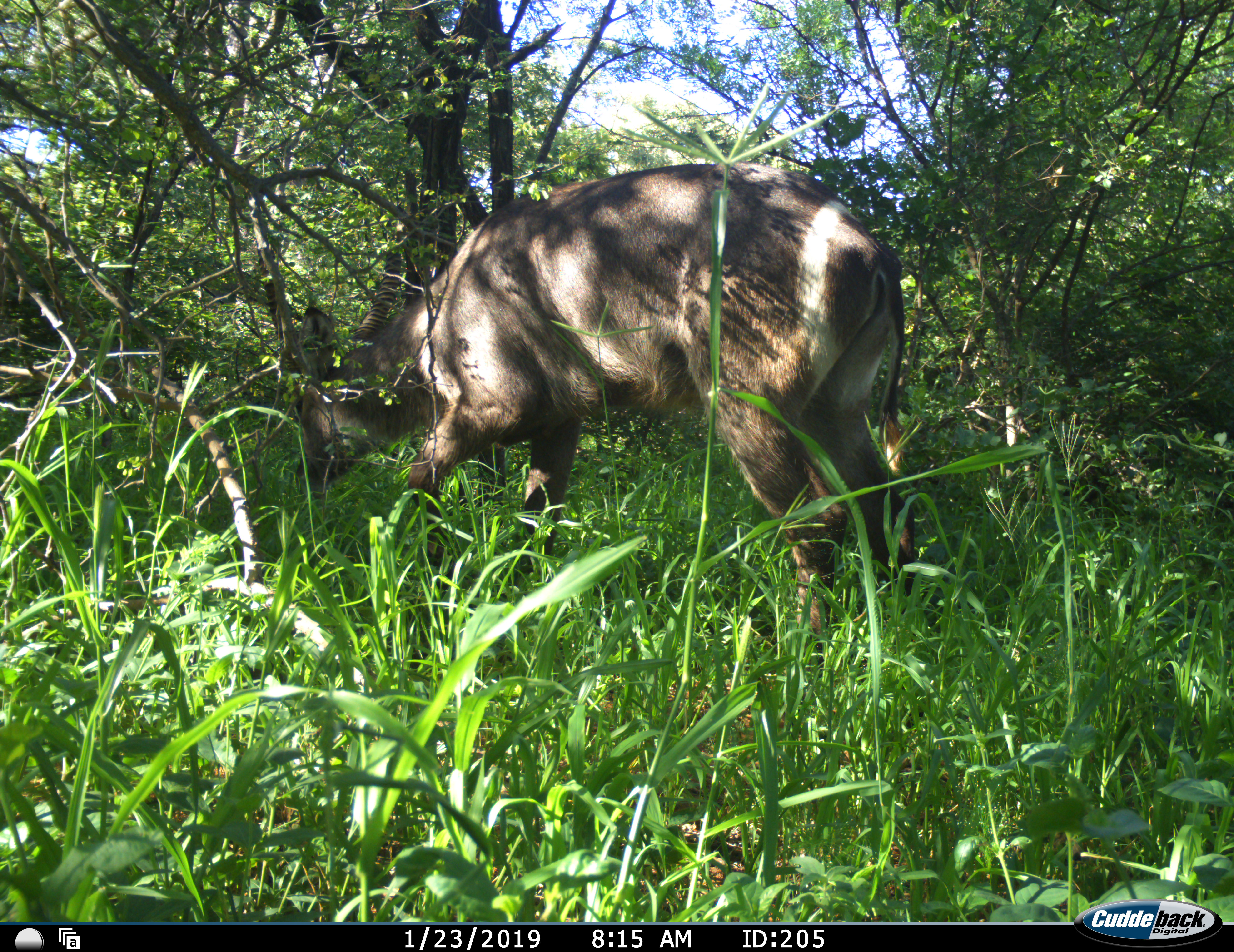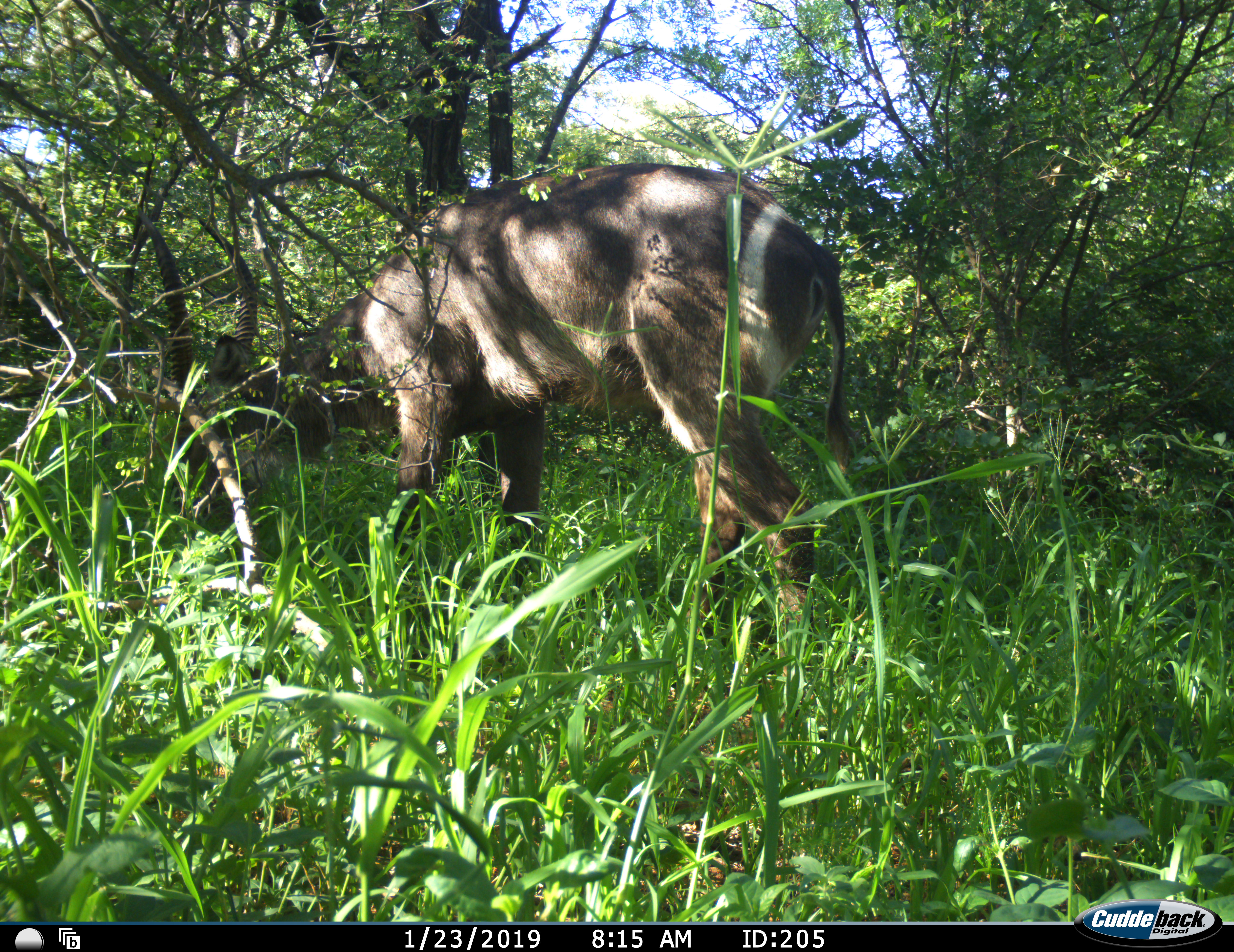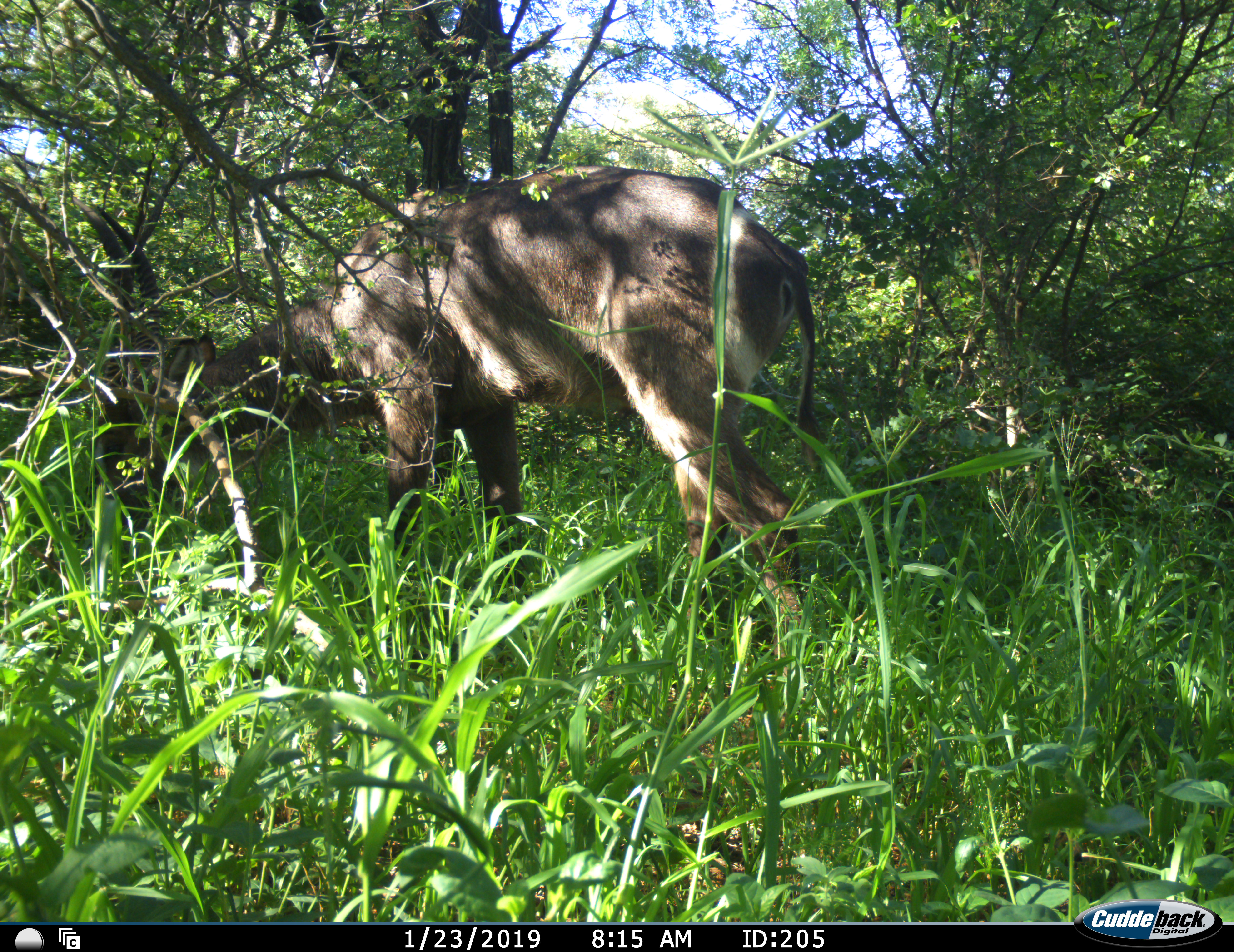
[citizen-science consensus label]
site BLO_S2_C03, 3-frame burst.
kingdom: Animalia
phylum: Chordata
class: Mammalia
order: Artiodactyla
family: Bovidae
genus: Kobus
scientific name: Kobus ellipsiprymnus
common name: waterbuck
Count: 1.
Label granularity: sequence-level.